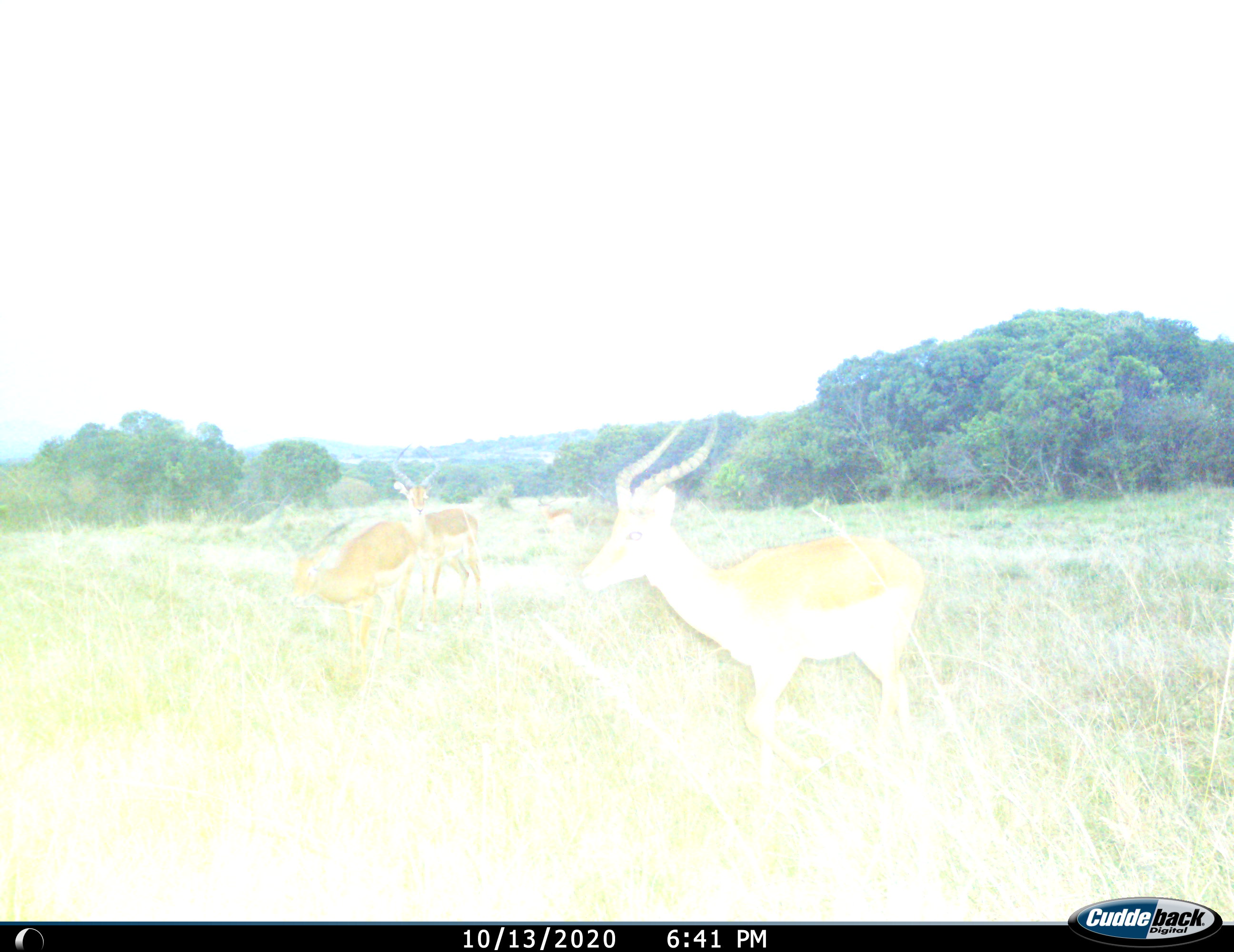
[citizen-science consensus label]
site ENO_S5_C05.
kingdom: Animalia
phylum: Chordata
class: Mammalia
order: Artiodactyla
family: Bovidae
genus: Aepyceros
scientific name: Aepyceros melampus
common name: impala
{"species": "impala (Aepyceros melampus)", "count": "4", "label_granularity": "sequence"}